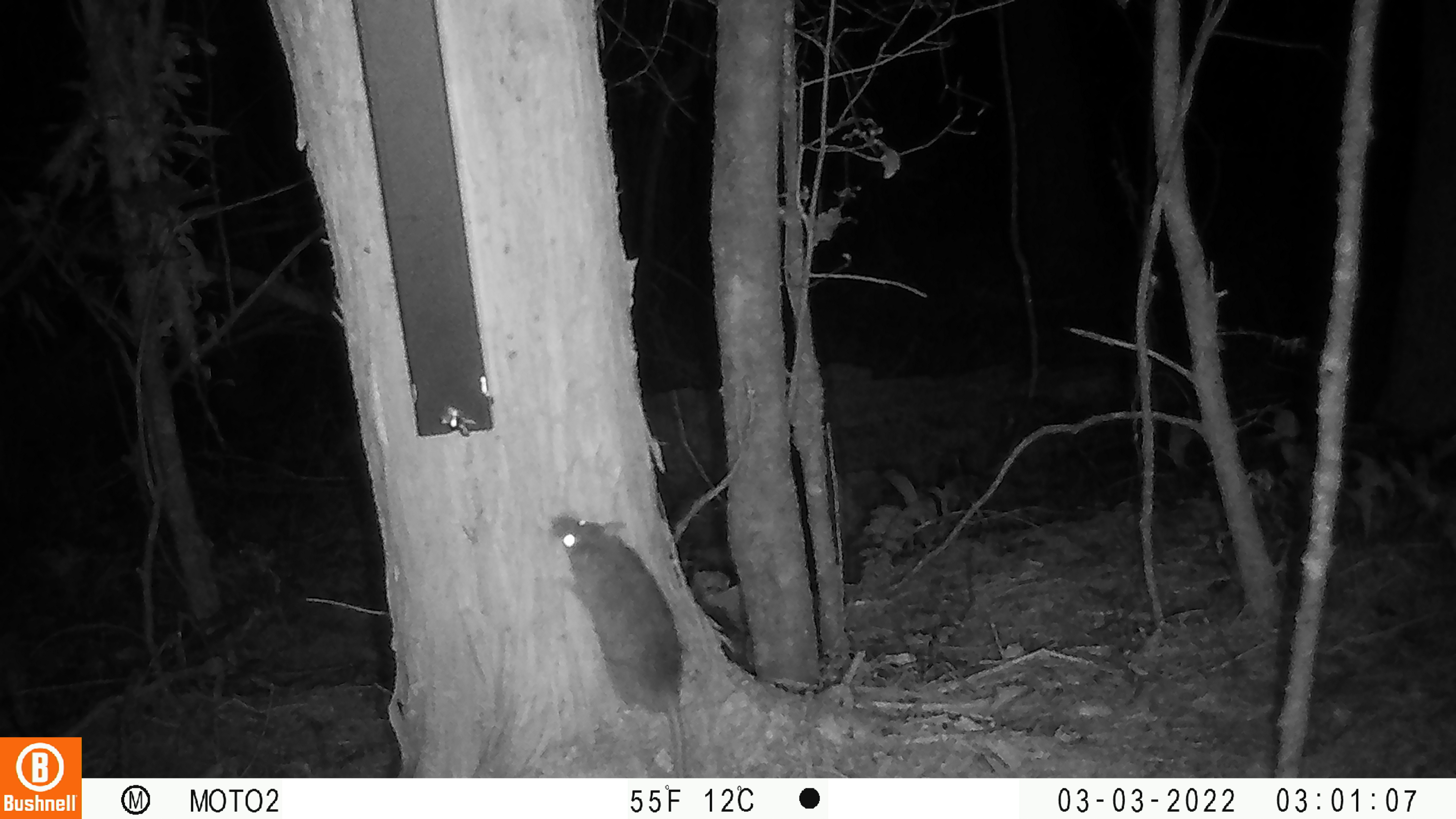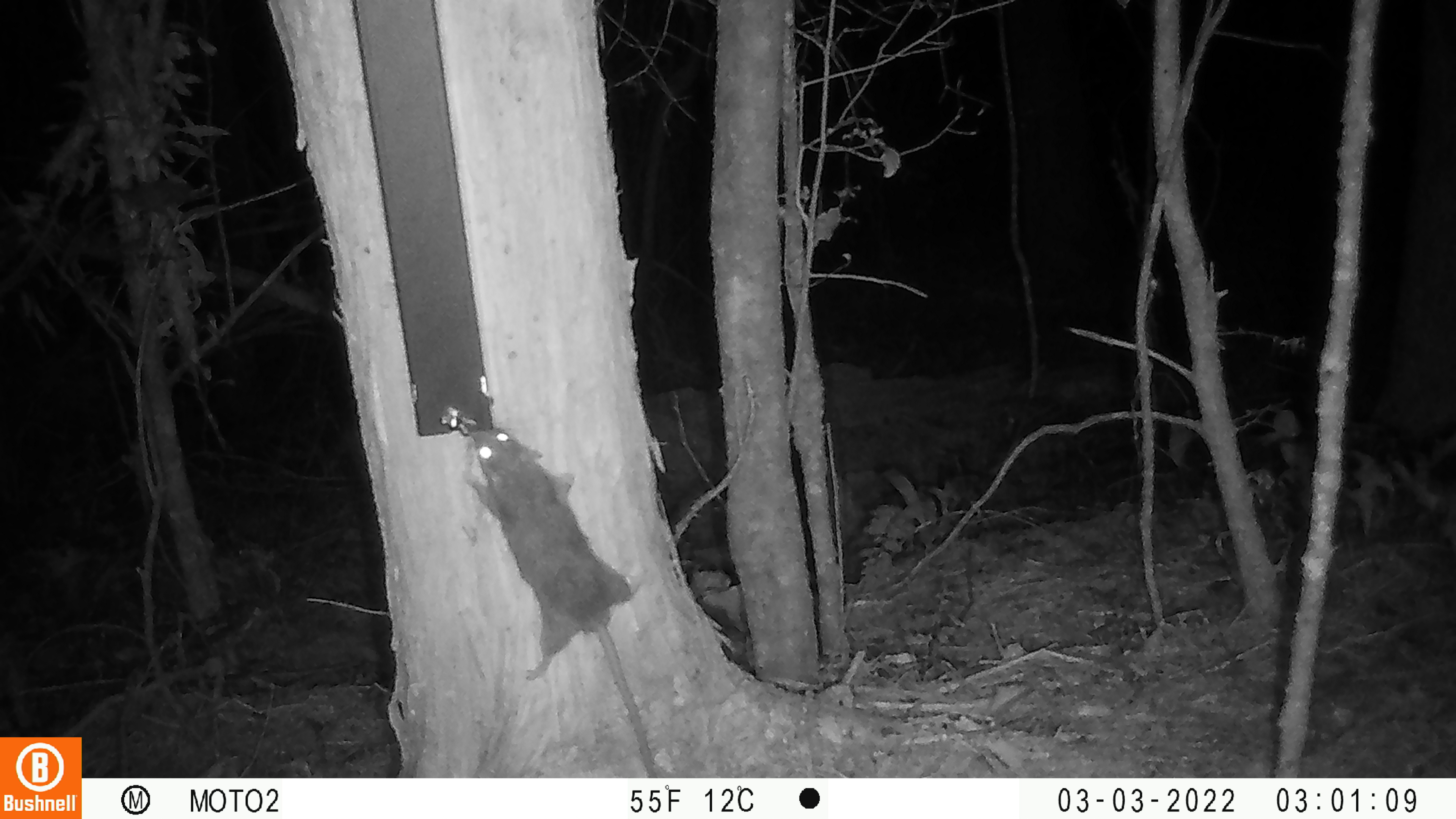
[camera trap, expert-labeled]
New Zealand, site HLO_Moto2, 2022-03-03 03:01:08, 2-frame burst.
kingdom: Animalia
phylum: Chordata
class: Mammalia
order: Rodentia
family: Muridae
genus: Rattus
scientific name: Rattus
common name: rat